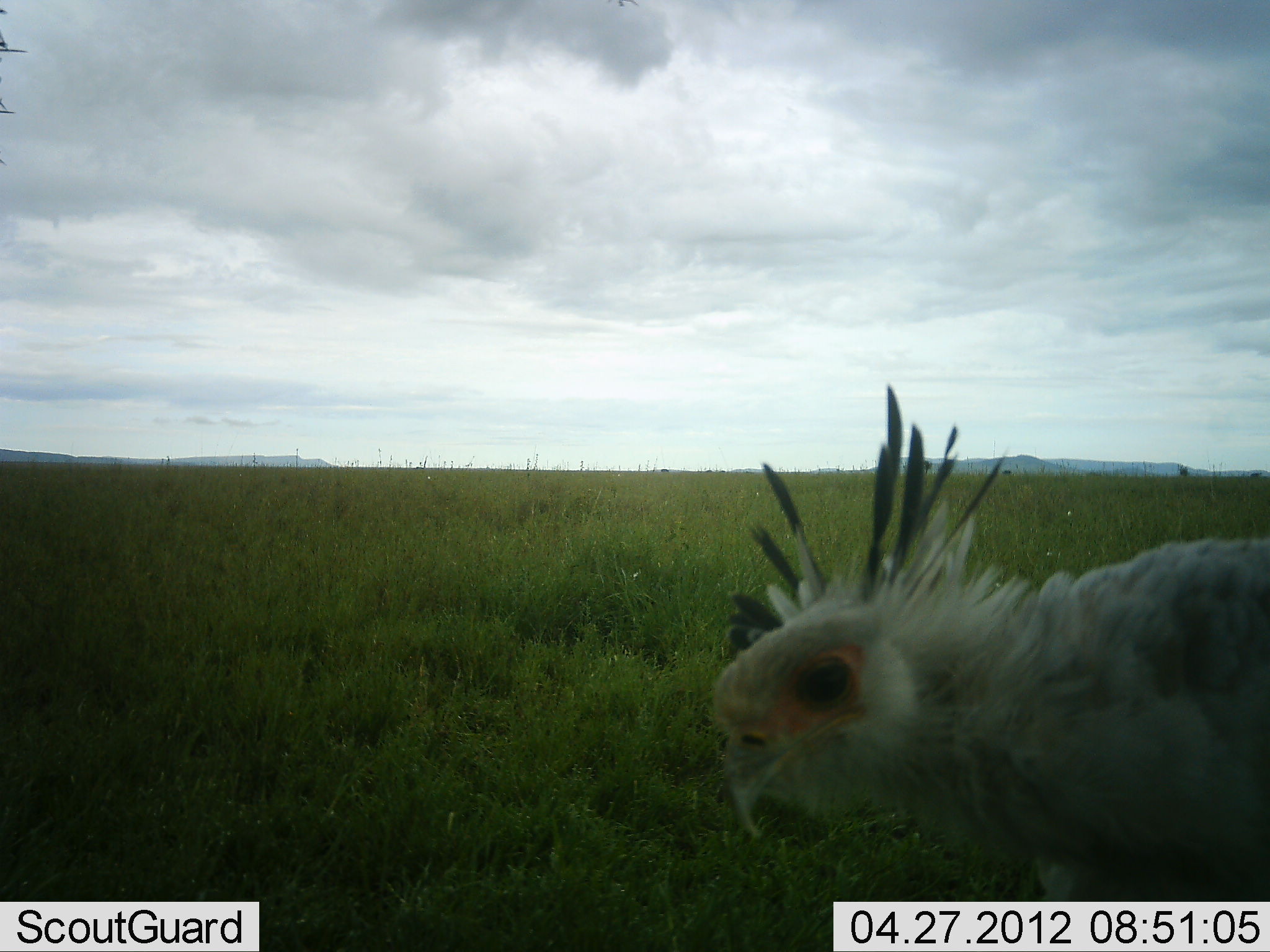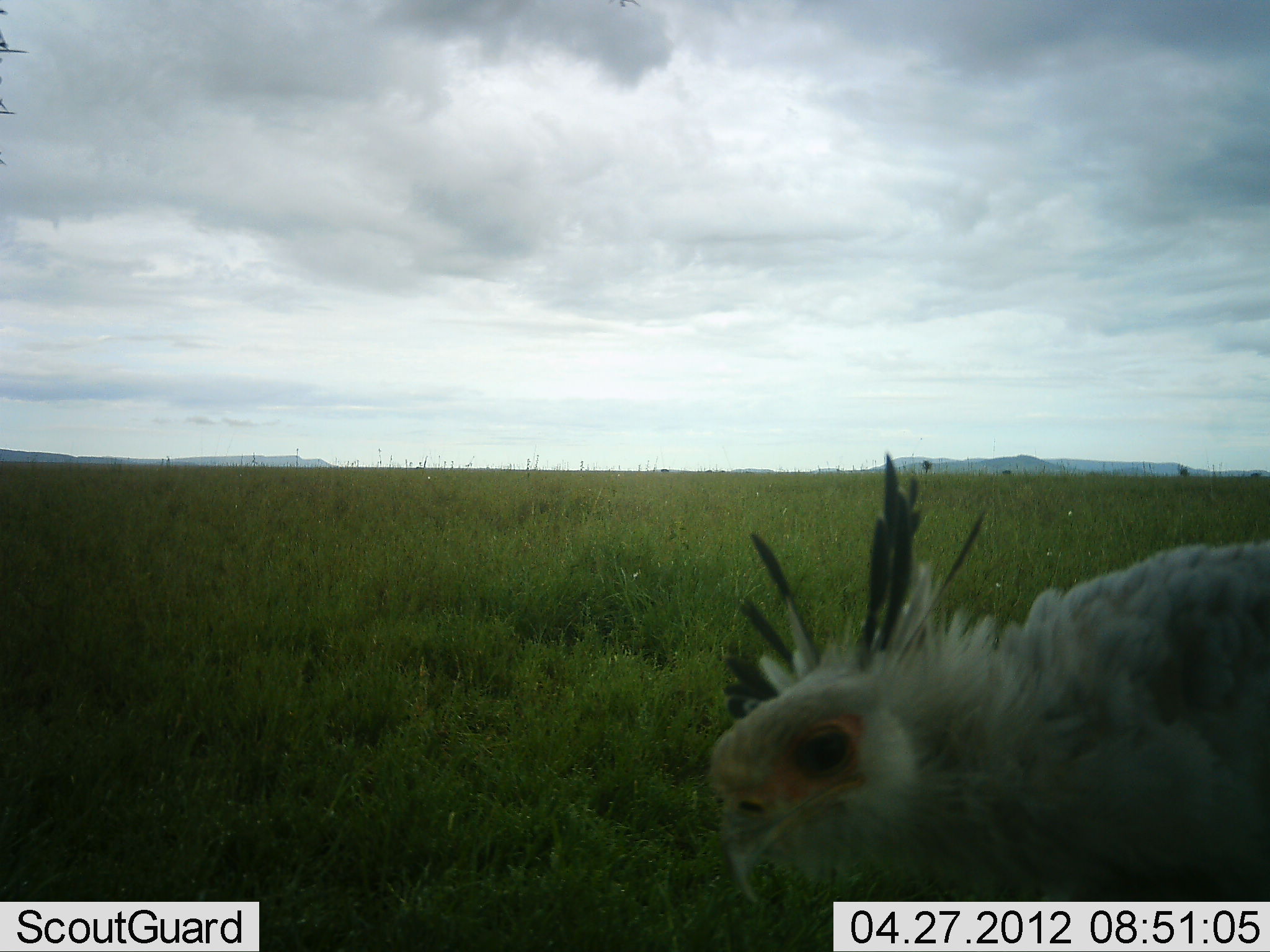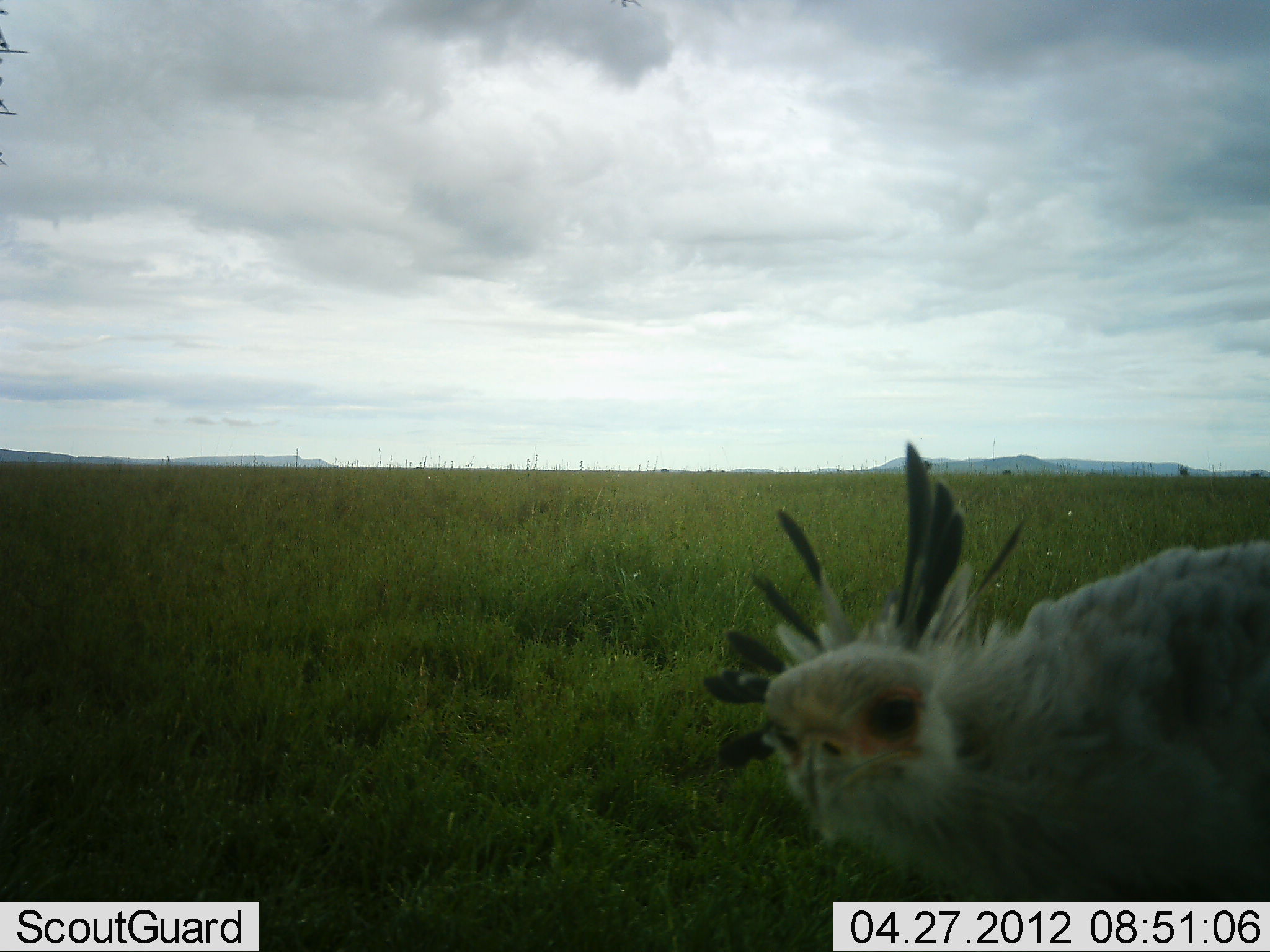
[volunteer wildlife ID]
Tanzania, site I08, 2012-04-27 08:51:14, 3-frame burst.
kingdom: Animalia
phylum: Chordata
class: Aves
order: Accipitriformes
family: Sagittariidae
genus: Sagittarius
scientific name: Sagittarius serpentarius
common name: secretary bird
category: secretarybird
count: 1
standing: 69%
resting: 0%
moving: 16%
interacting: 9%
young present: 0%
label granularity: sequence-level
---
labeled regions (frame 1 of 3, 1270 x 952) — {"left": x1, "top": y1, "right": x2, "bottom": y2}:
animal: {"left": 705, "top": 384, "right": 1270, "bottom": 952}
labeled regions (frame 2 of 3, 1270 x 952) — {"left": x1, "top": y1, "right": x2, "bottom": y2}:
animal: {"left": 705, "top": 450, "right": 1270, "bottom": 951}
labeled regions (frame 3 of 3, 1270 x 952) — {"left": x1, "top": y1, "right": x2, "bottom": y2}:
animal: {"left": 698, "top": 437, "right": 1268, "bottom": 952}